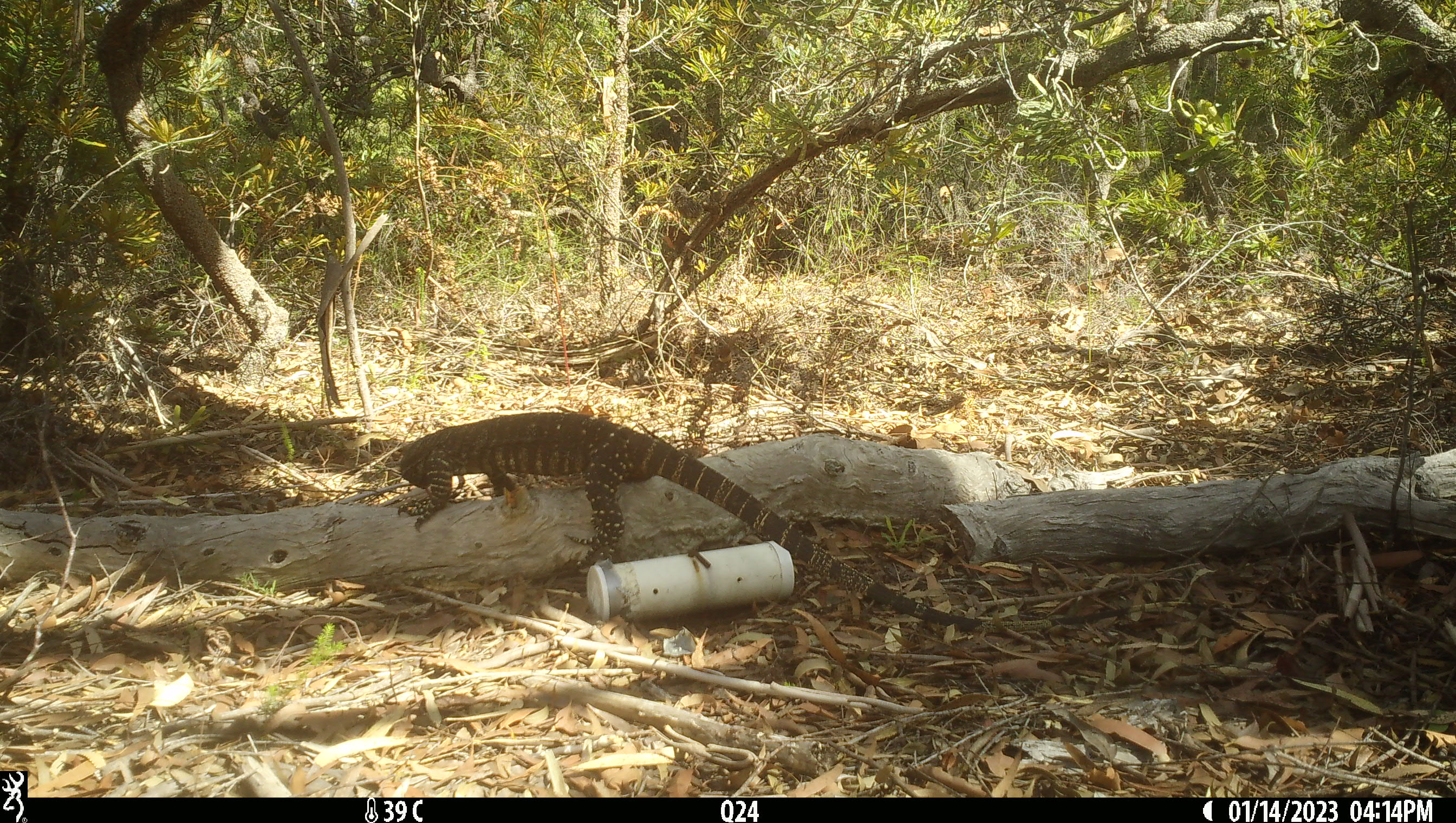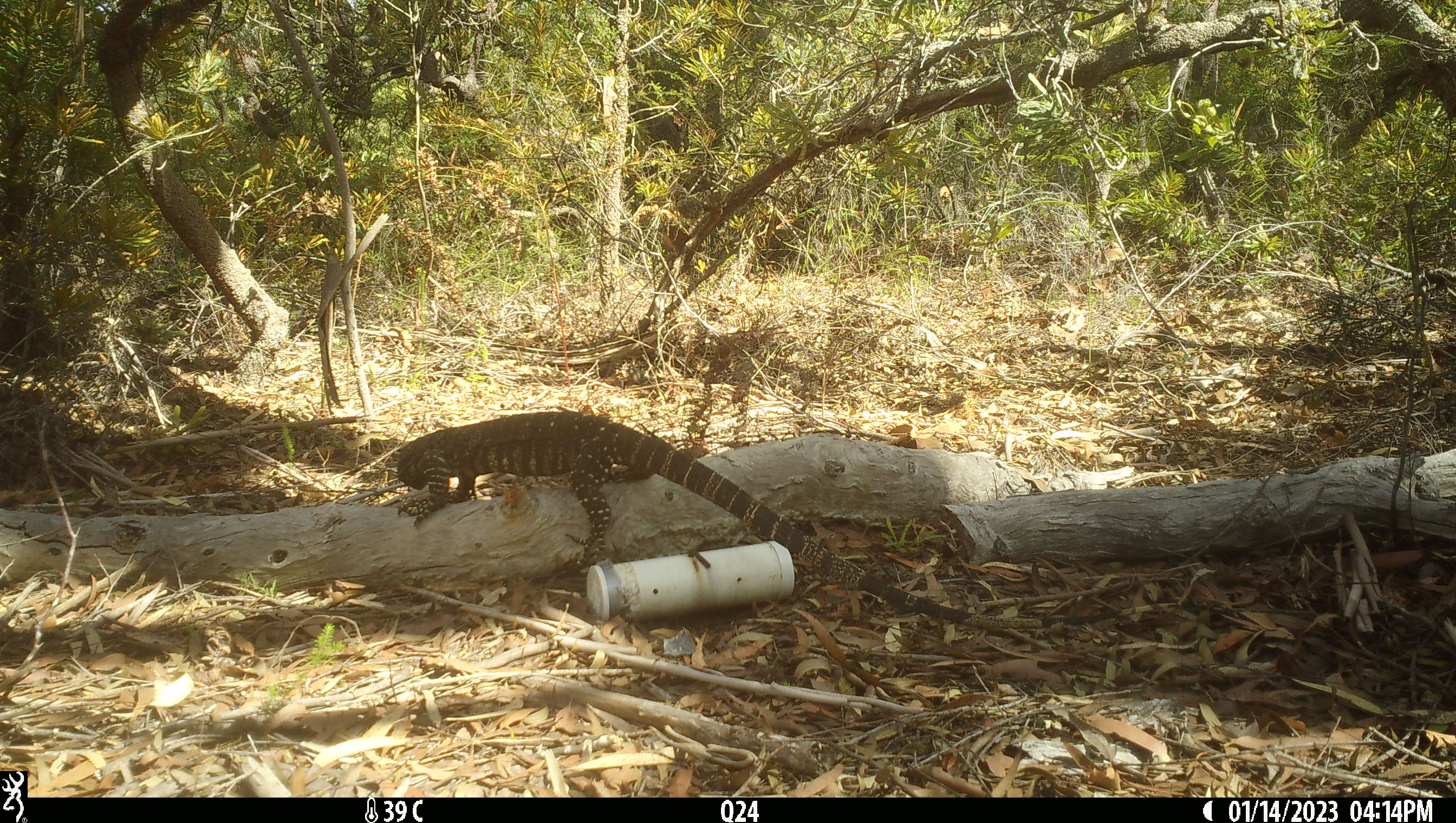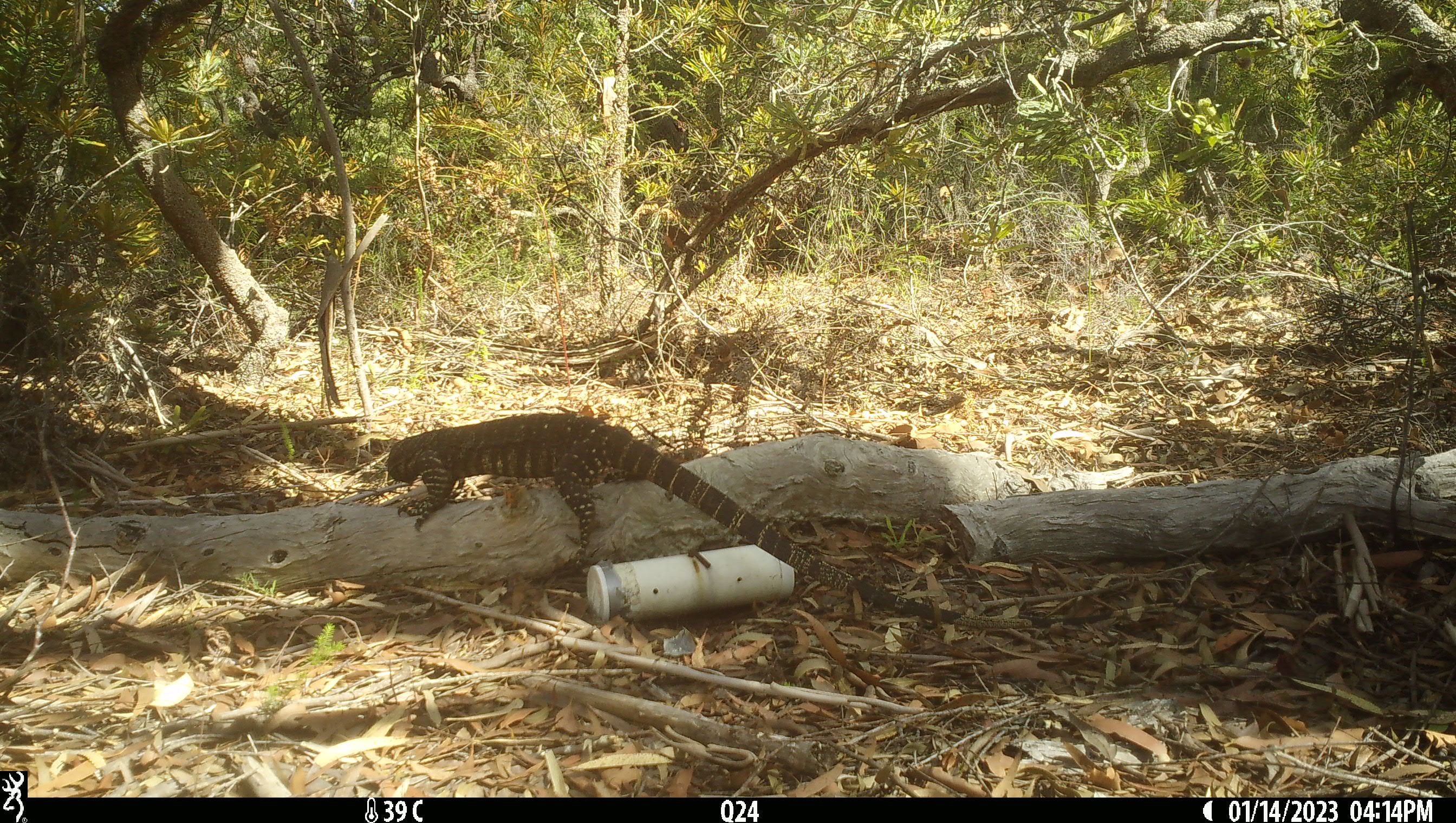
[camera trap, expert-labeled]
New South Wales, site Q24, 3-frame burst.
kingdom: Animalia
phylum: Chordata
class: Reptilia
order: Squamata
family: Varanidae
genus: Varanus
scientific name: Varanus varius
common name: lace monitor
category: goanna